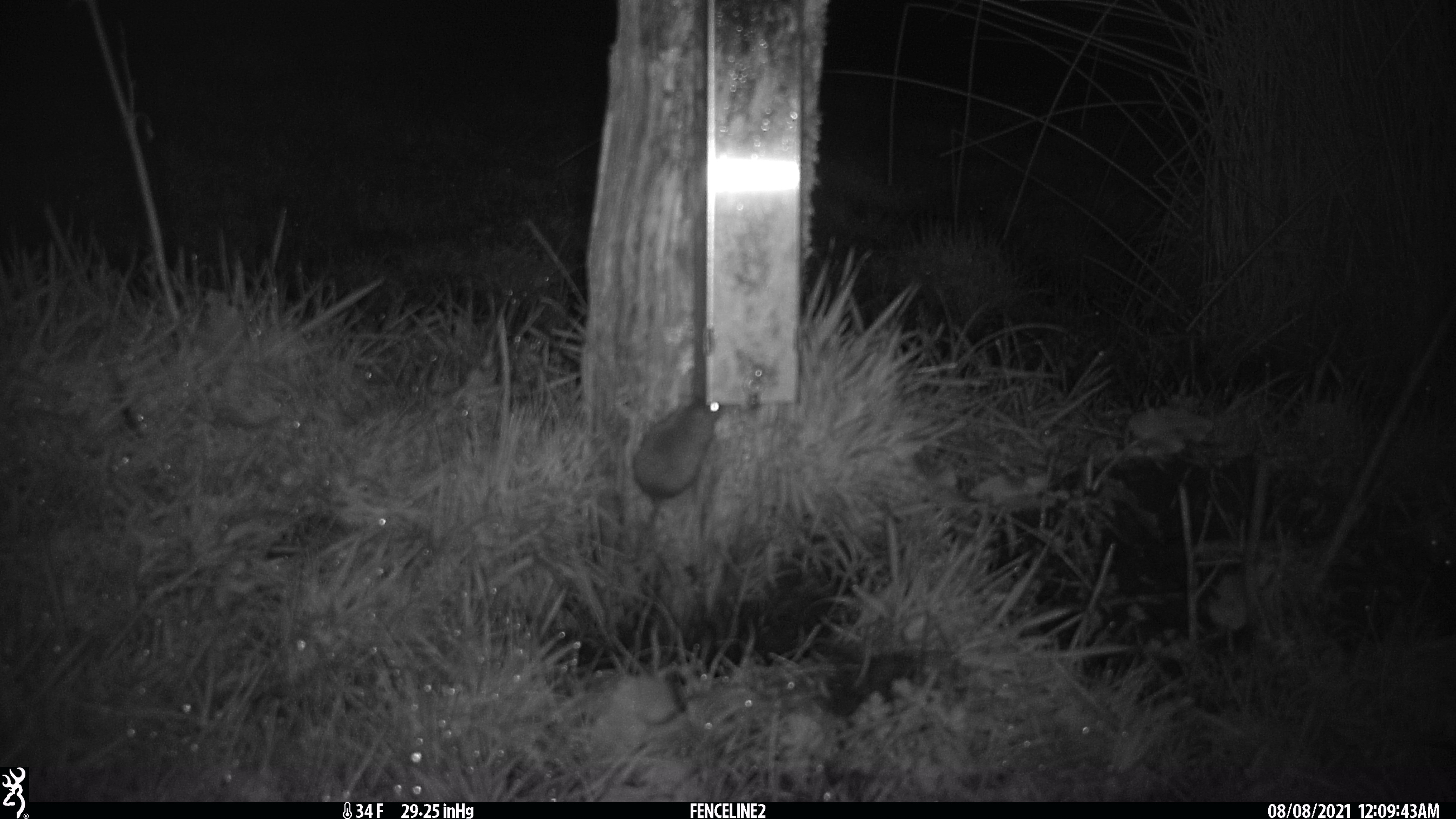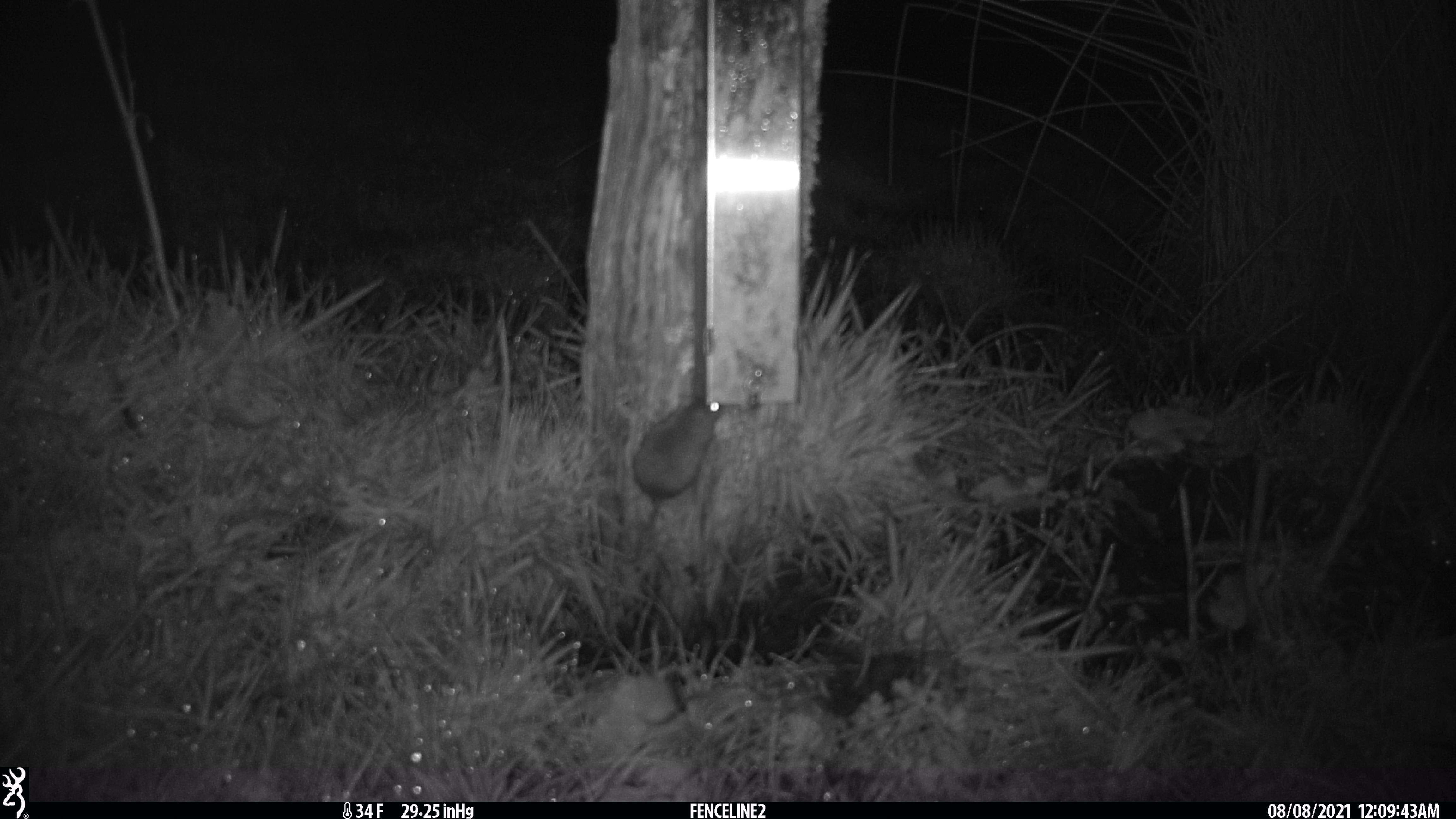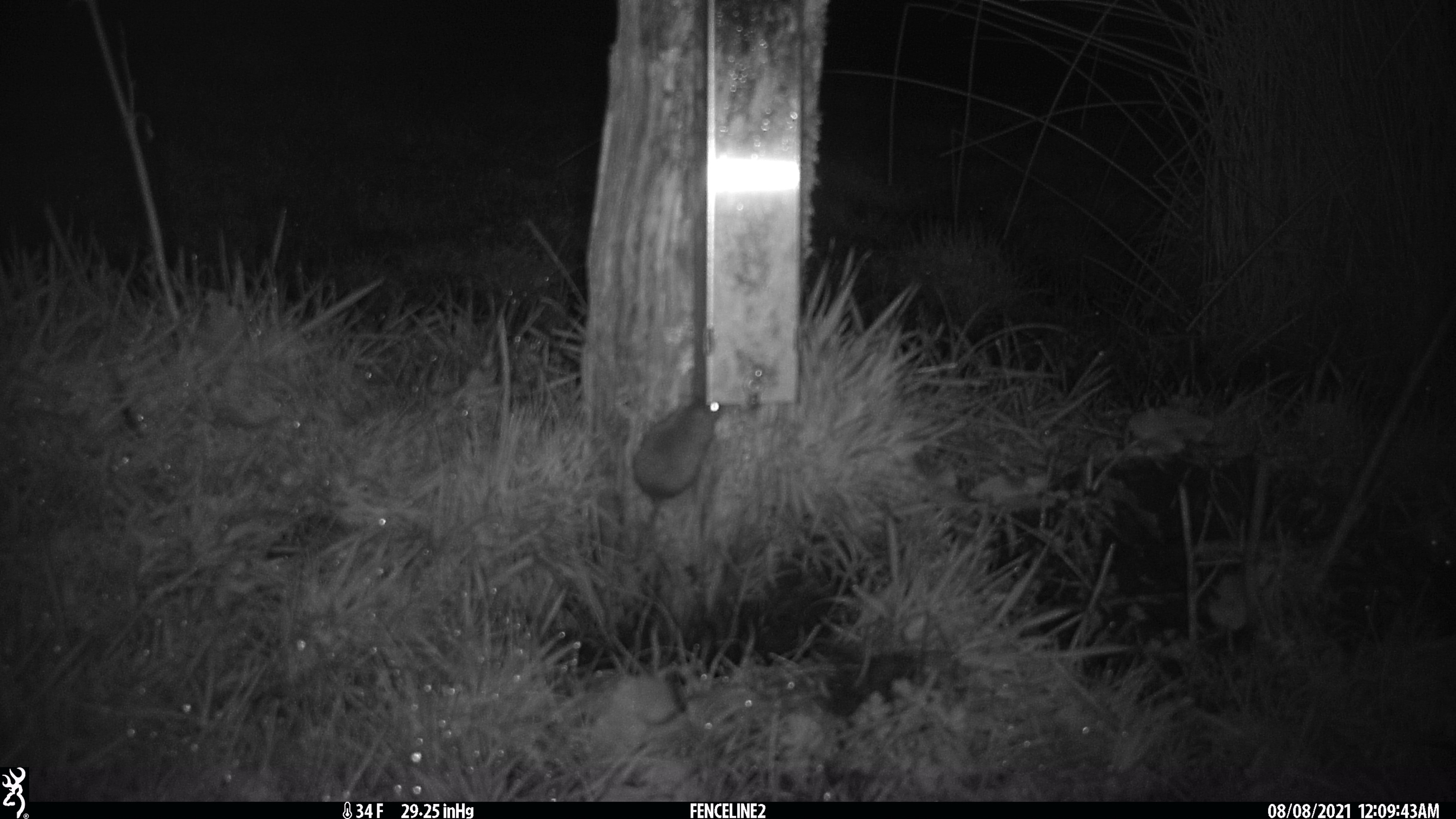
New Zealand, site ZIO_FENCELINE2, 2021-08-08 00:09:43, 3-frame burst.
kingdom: Animalia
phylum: Chordata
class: Mammalia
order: Rodentia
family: Muridae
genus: Mus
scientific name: Mus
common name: mouse